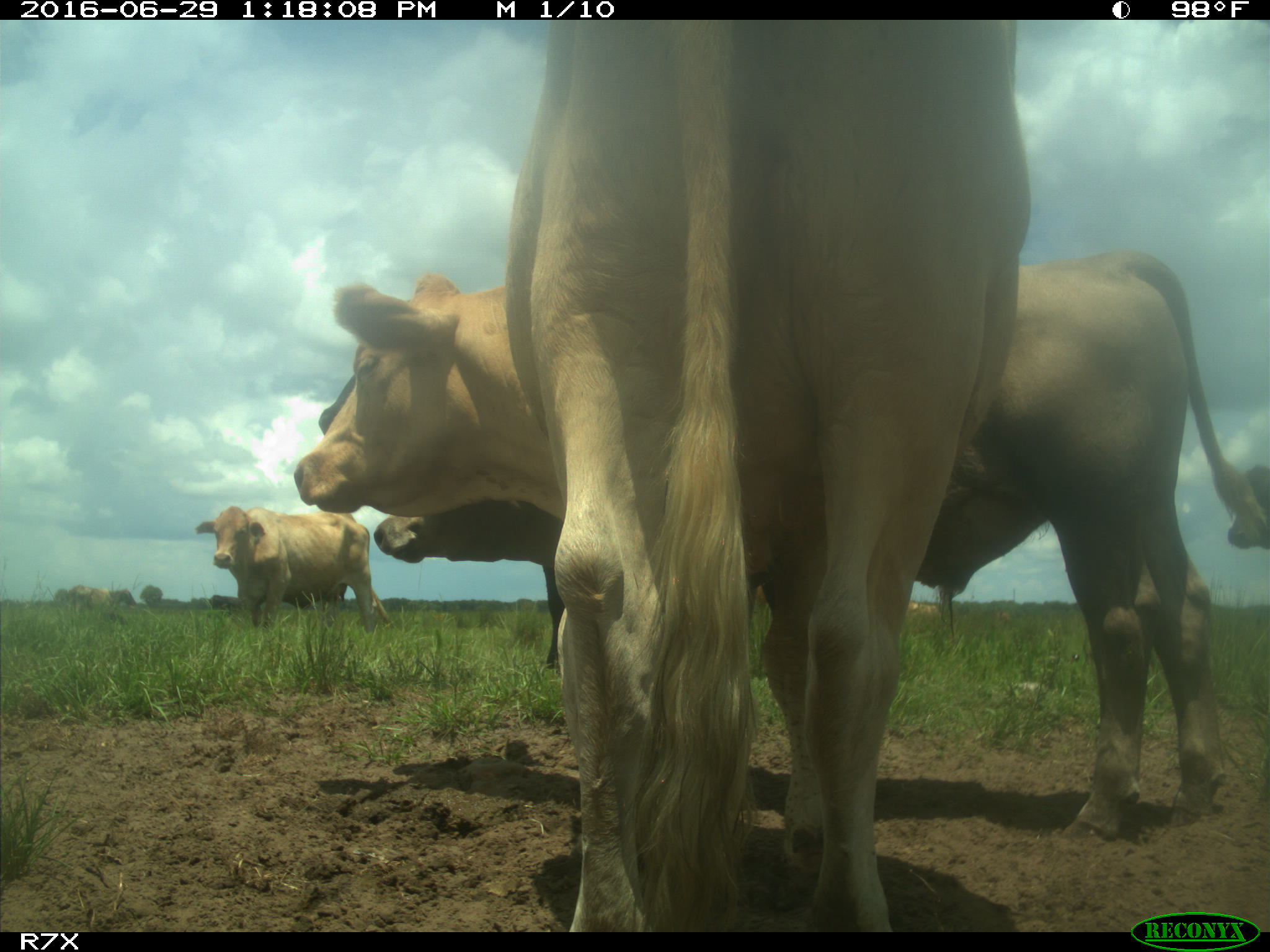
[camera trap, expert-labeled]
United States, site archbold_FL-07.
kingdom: Animalia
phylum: Chordata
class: Mammalia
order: Artiodactyla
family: Bovidae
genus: Bos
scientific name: Bos taurus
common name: domestic cow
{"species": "Bos taurus (domestic cow)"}